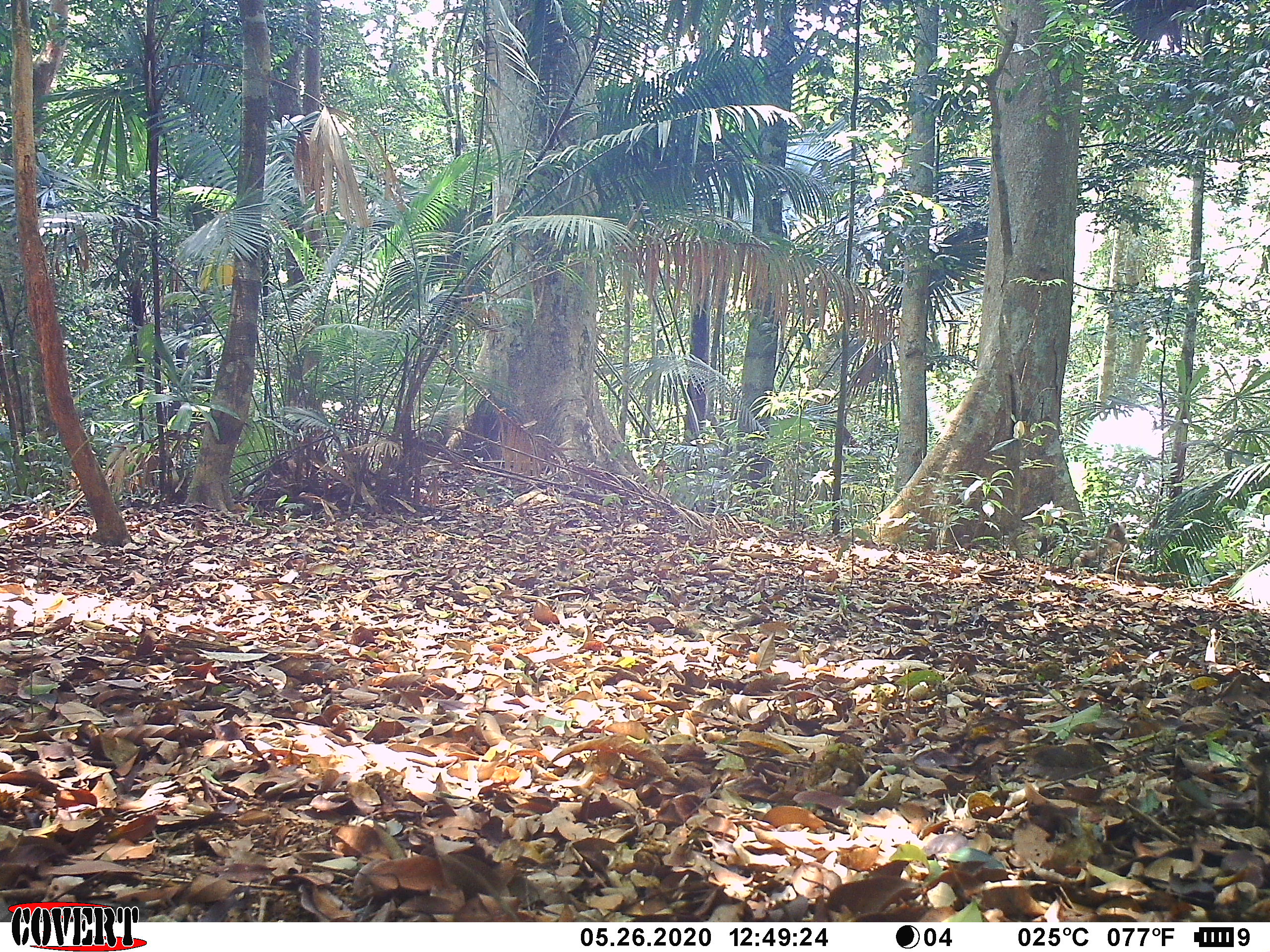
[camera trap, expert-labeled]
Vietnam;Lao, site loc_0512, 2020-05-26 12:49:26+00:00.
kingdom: Animalia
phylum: Chordata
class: Mammalia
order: Primates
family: Cercopithecidae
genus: Macaca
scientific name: Macaca nemestrina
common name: pig-tailed macaque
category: pig tailed macaque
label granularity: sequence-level